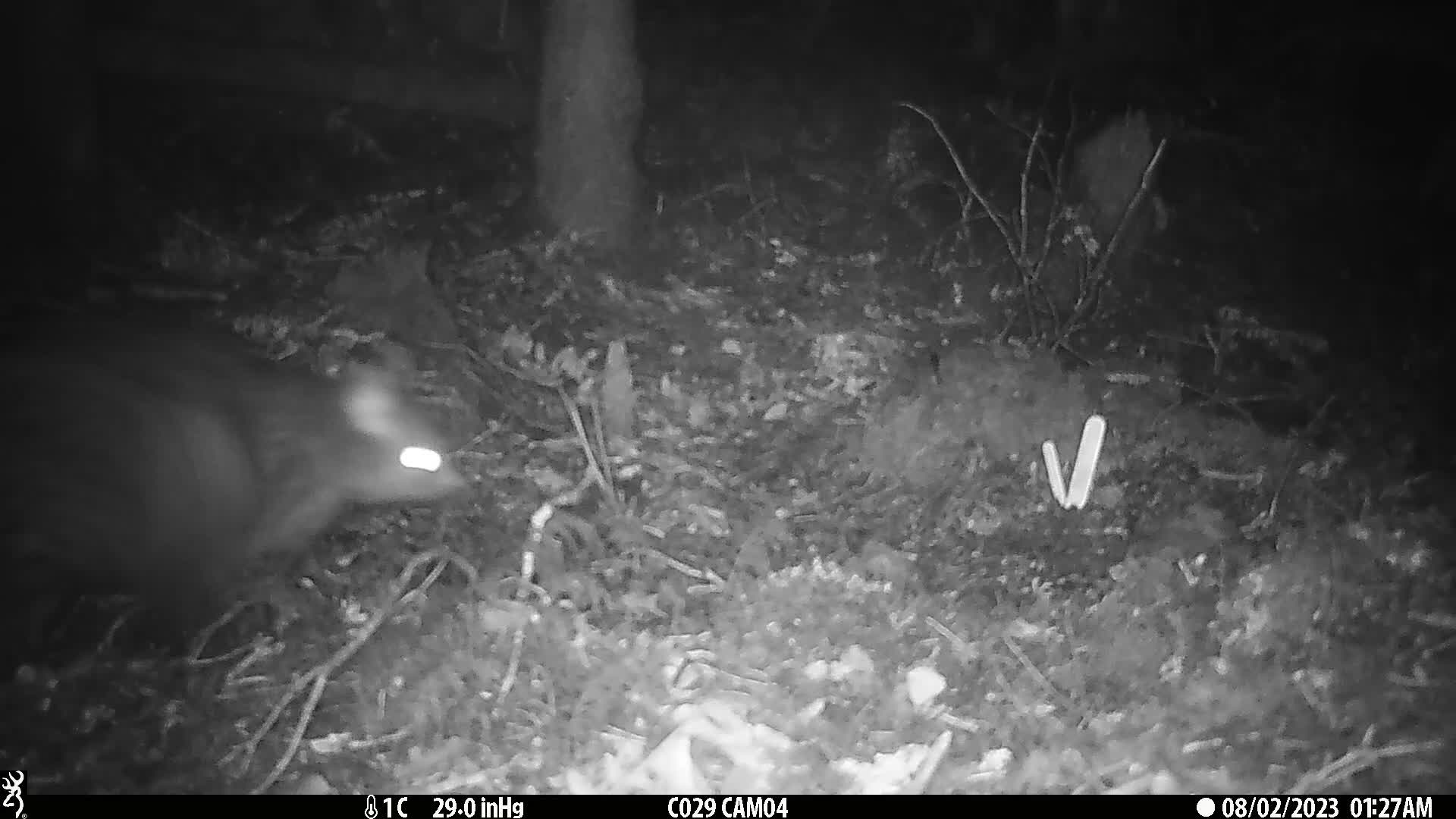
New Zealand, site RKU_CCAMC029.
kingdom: Animalia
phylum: Chordata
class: Mammalia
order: Diprotodontia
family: Phalangeridae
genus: Trichosurus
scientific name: Trichosurus vulpecula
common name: common brushtail possum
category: possum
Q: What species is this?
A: Possum (common brushtail possum) (Trichosurus vulpecula).